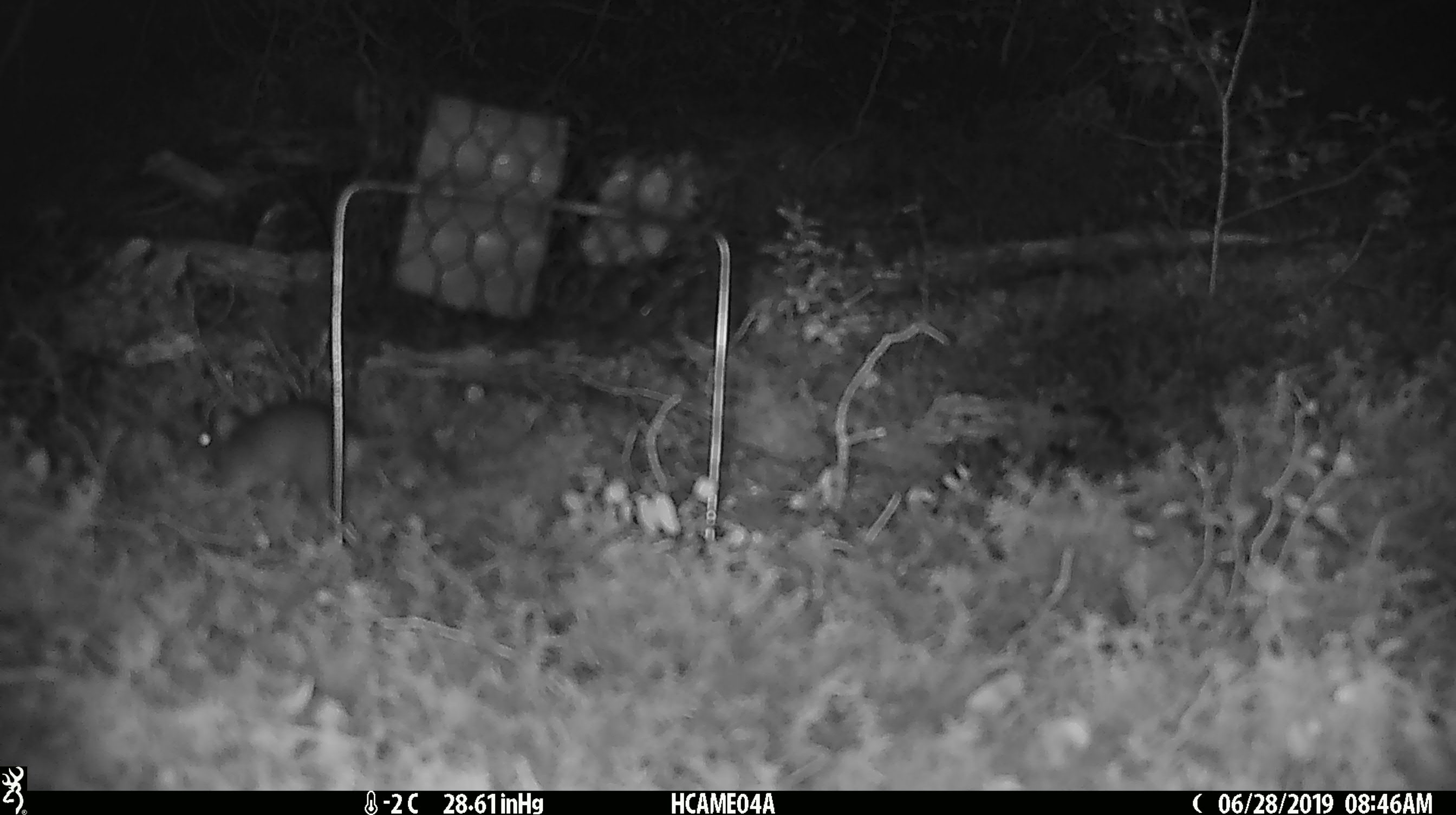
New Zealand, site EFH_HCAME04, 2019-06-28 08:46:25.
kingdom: Animalia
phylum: Chordata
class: Mammalia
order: Rodentia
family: Muridae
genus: Mus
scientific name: Mus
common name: mouse